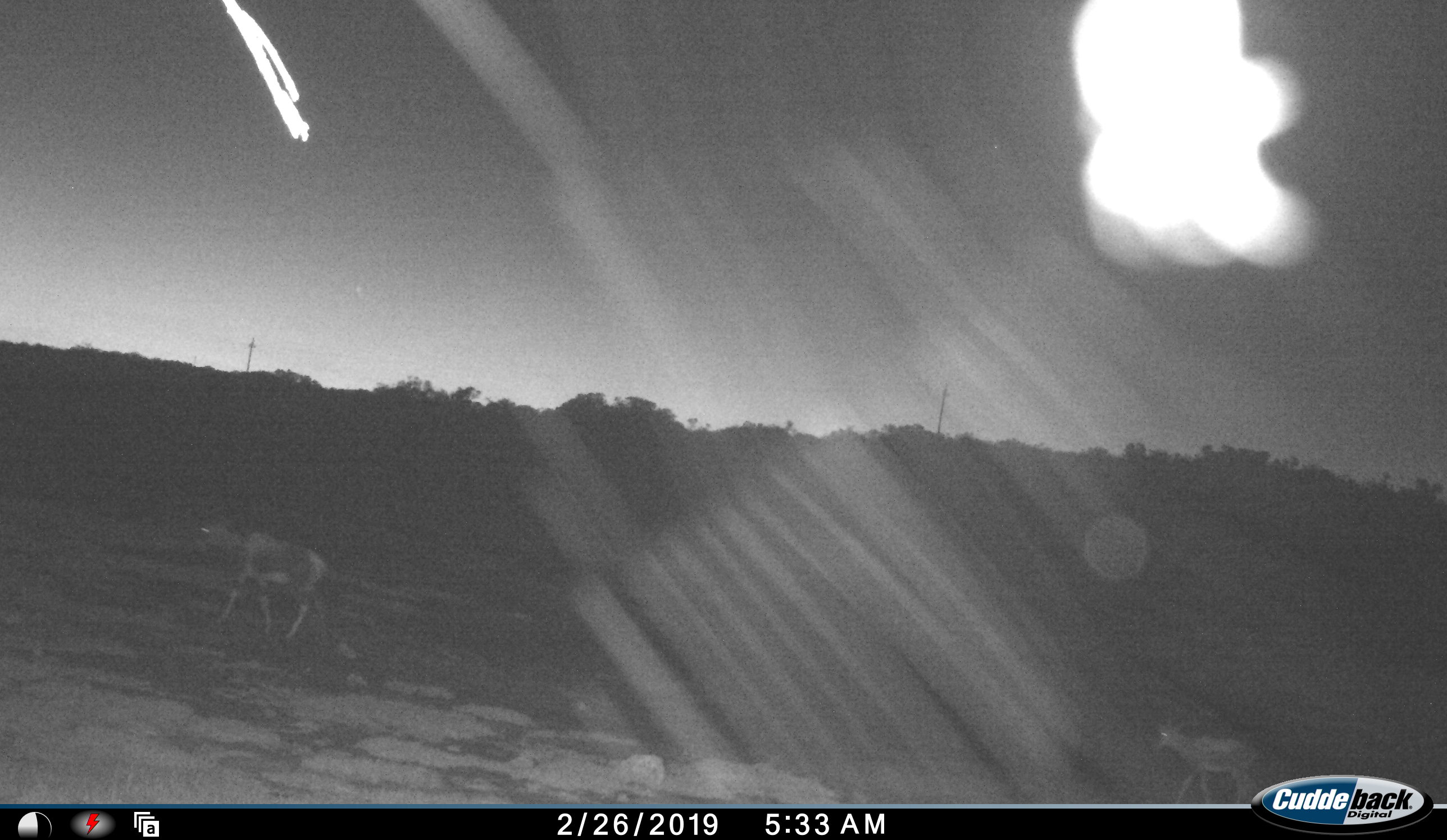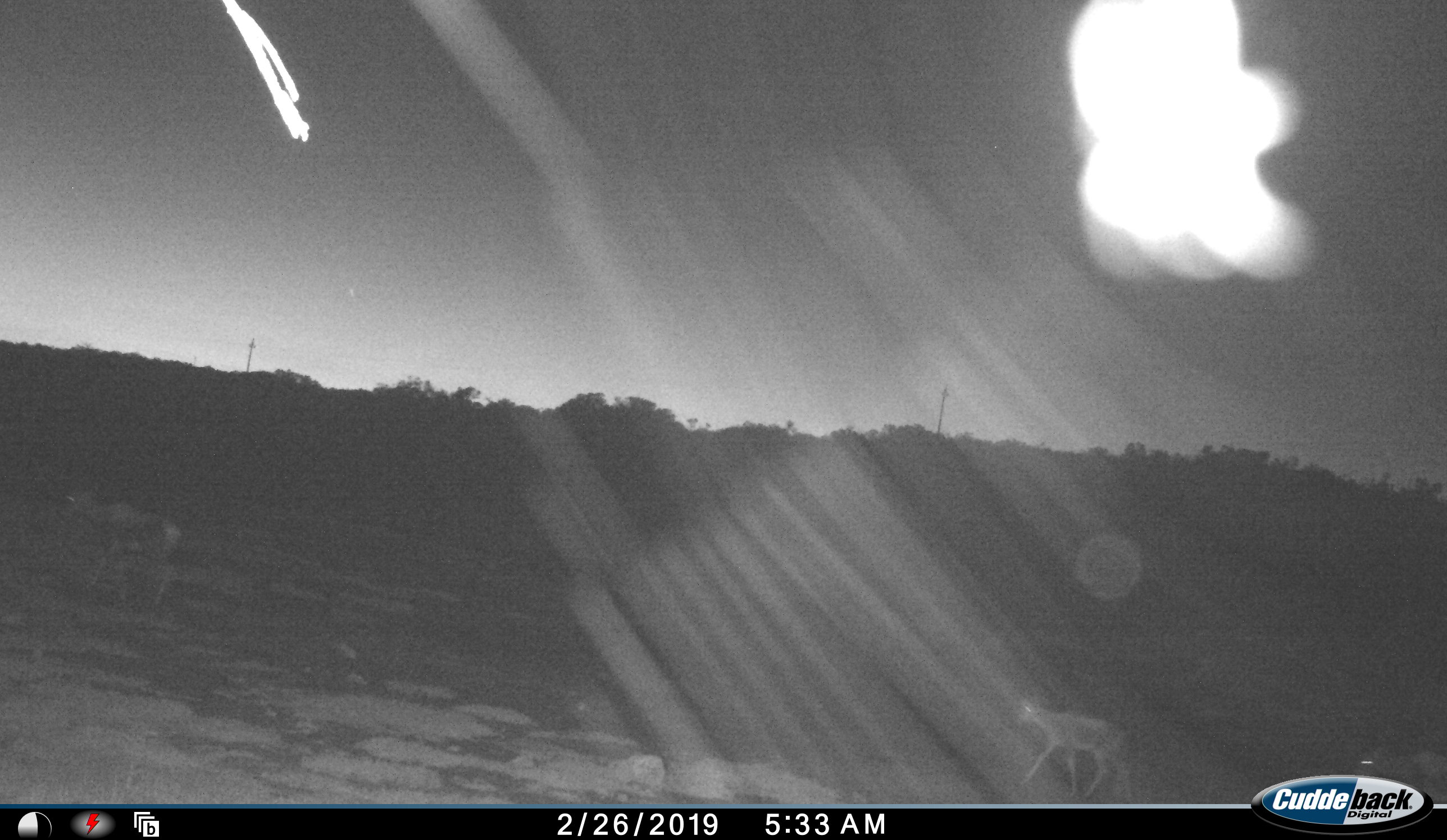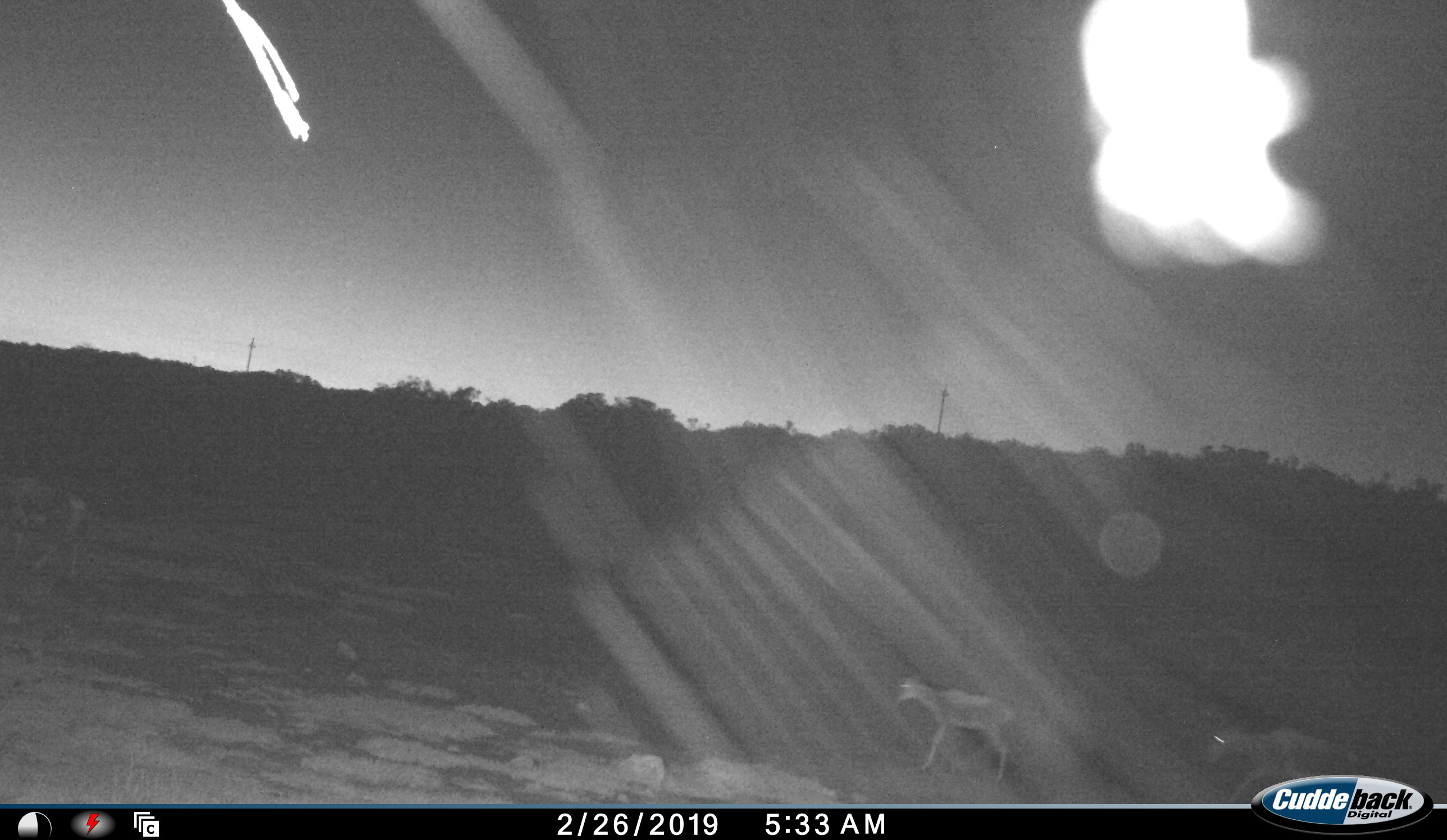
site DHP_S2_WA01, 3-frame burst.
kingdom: Animalia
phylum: Chordata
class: Mammalia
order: Artiodactyla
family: Bovidae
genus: Damaliscus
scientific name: Damaliscus pygargus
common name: bontebok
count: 3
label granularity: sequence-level